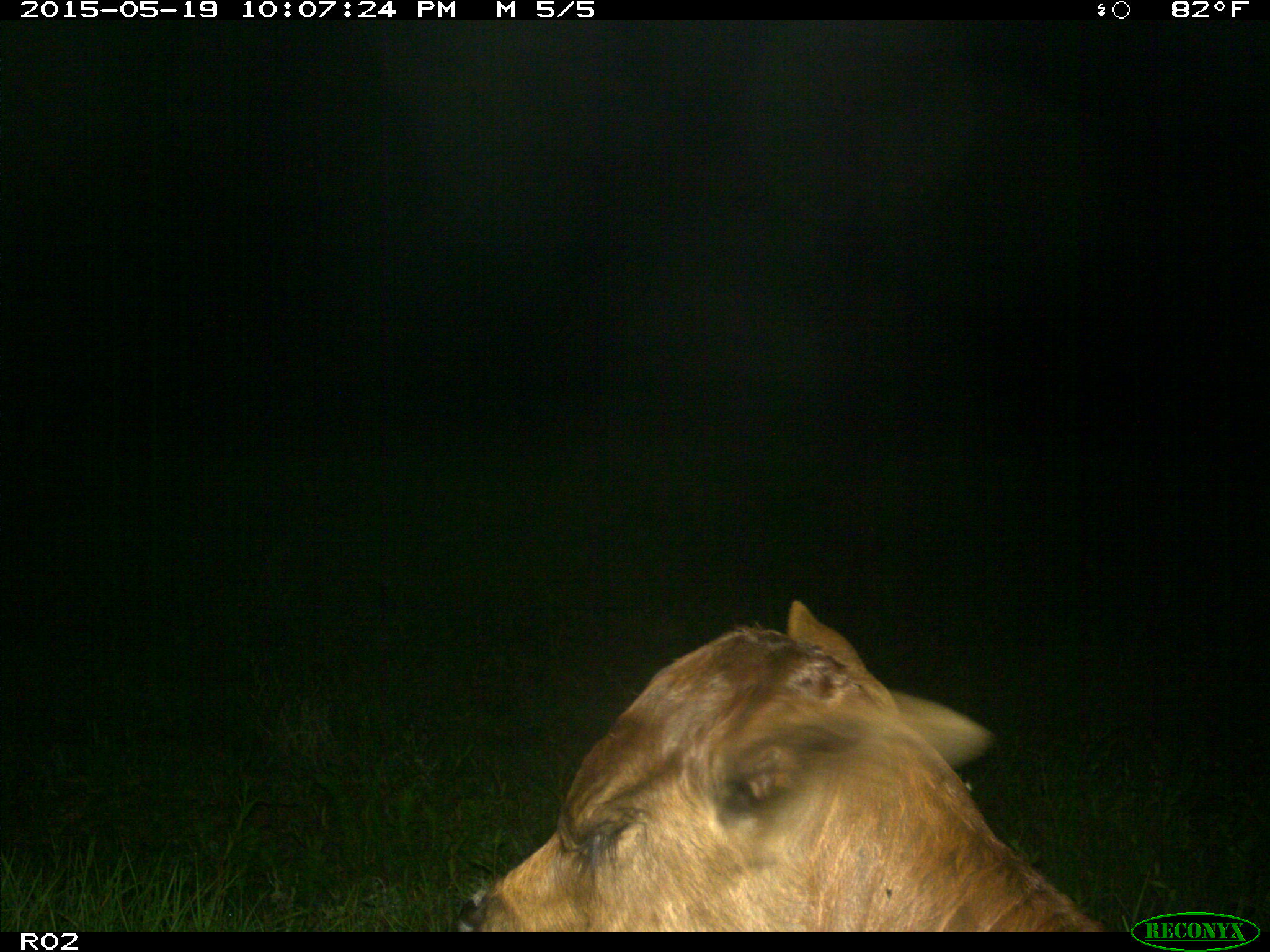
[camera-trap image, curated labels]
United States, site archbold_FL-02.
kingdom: Animalia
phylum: Chordata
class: Mammalia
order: Artiodactyla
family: Bovidae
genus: Bos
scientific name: Bos taurus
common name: domestic cow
Bos taurus (domestic cow).